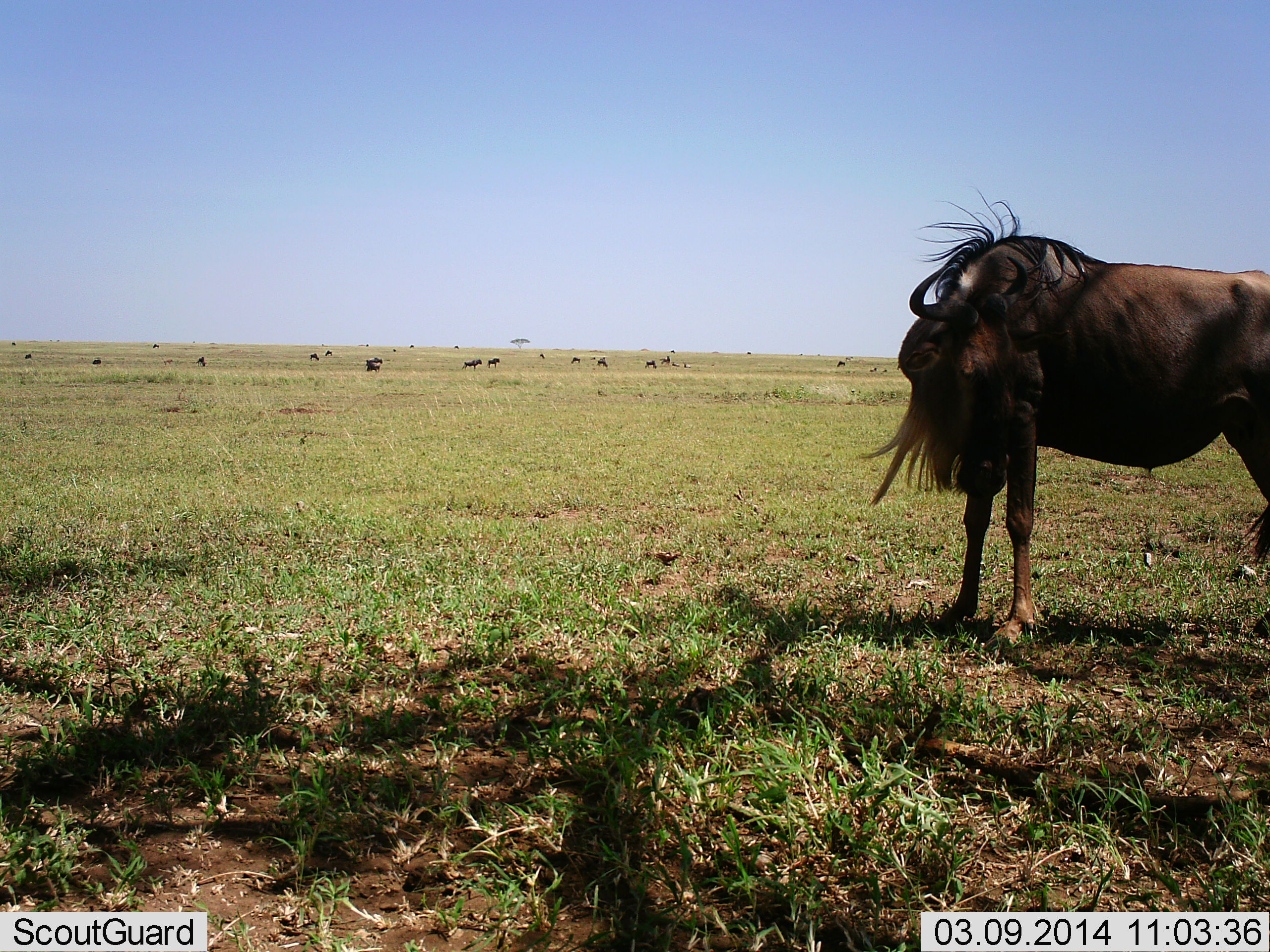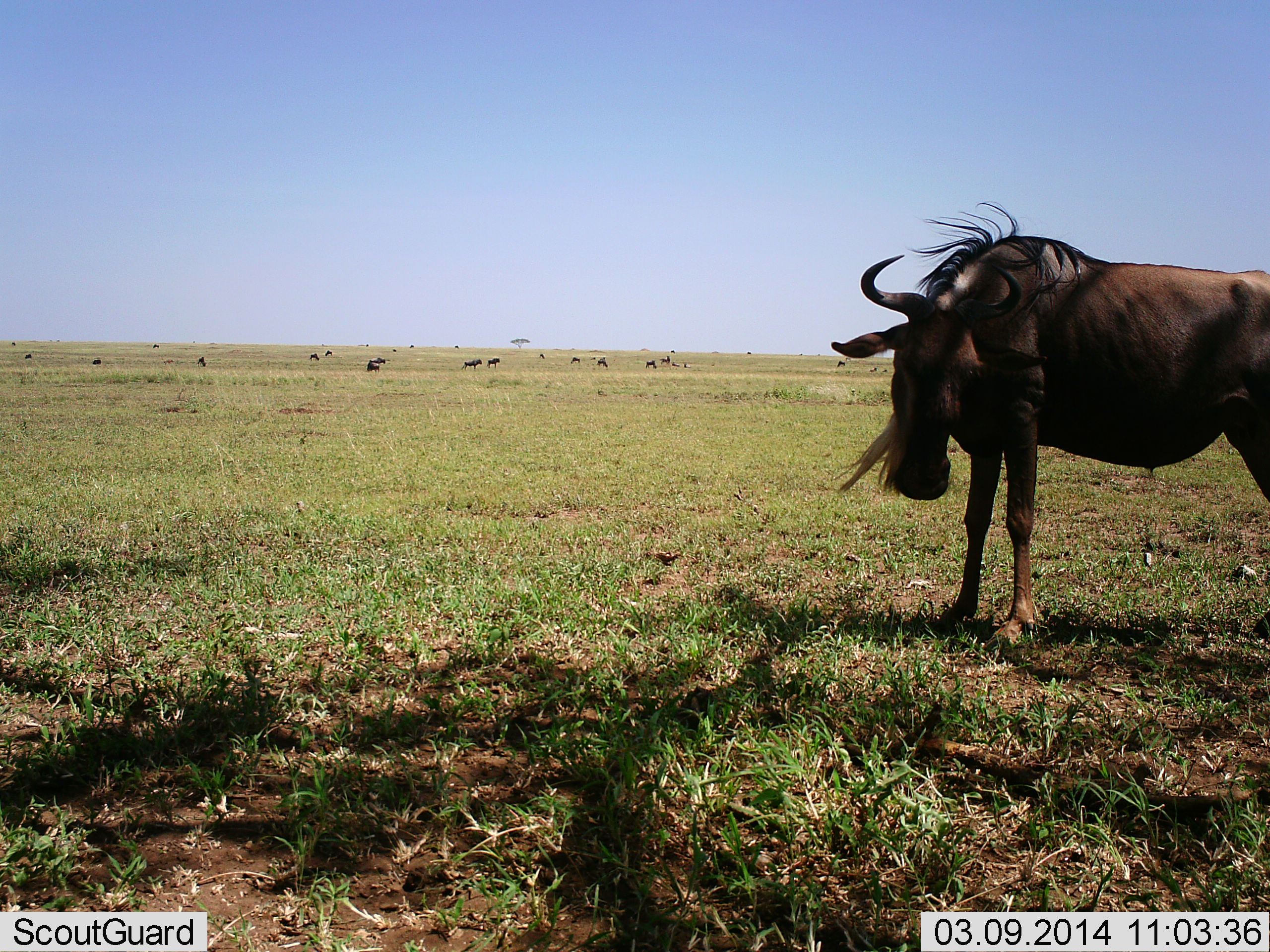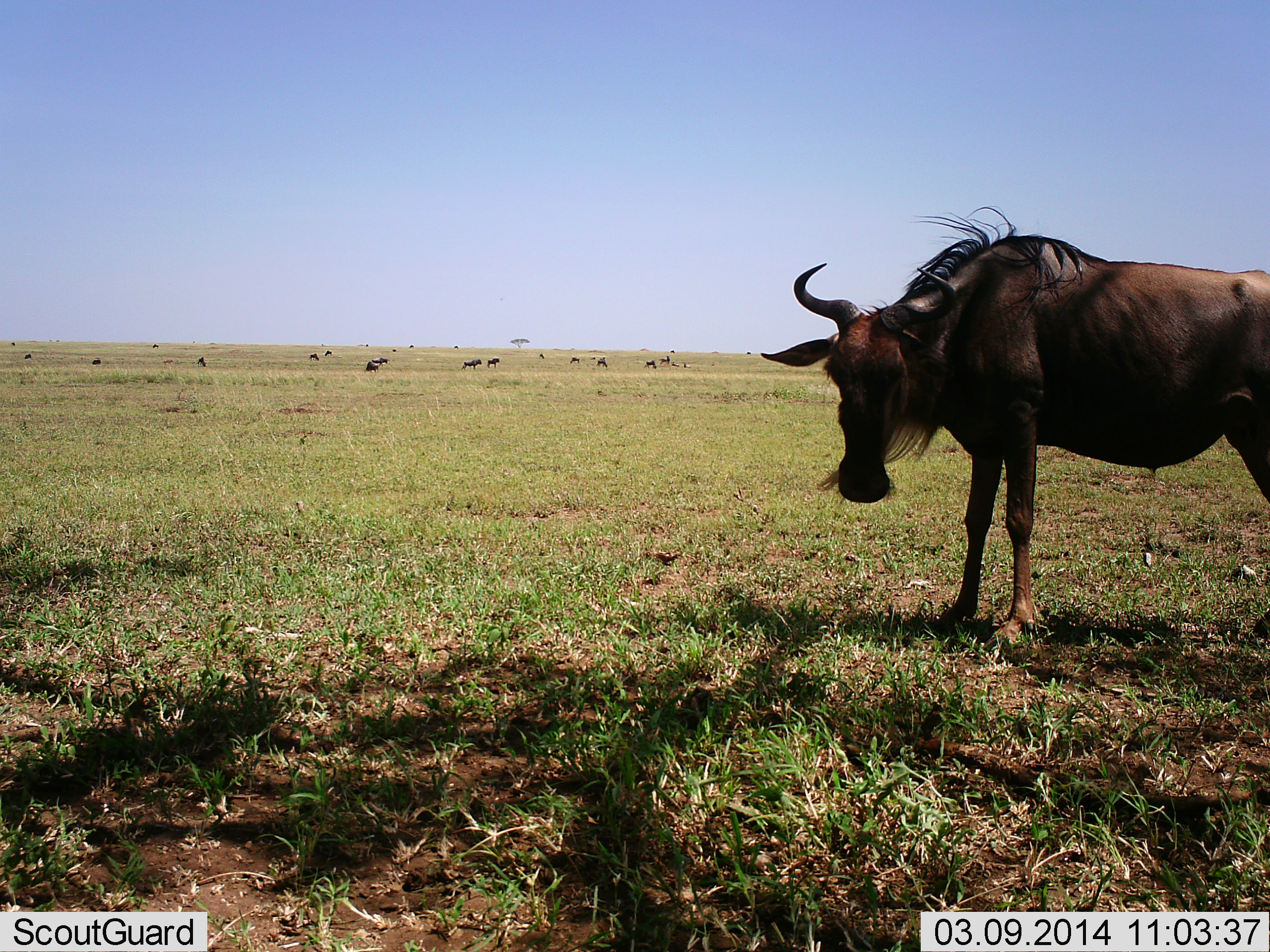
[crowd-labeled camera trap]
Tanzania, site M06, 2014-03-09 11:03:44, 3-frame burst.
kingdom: Animalia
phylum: Chordata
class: Mammalia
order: Artiodactyla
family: Bovidae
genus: Connochaetes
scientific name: Connochaetes taurinus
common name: blue wildebeest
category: wildebeest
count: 11-50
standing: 90%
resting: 10%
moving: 60%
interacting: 0%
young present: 0%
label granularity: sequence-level